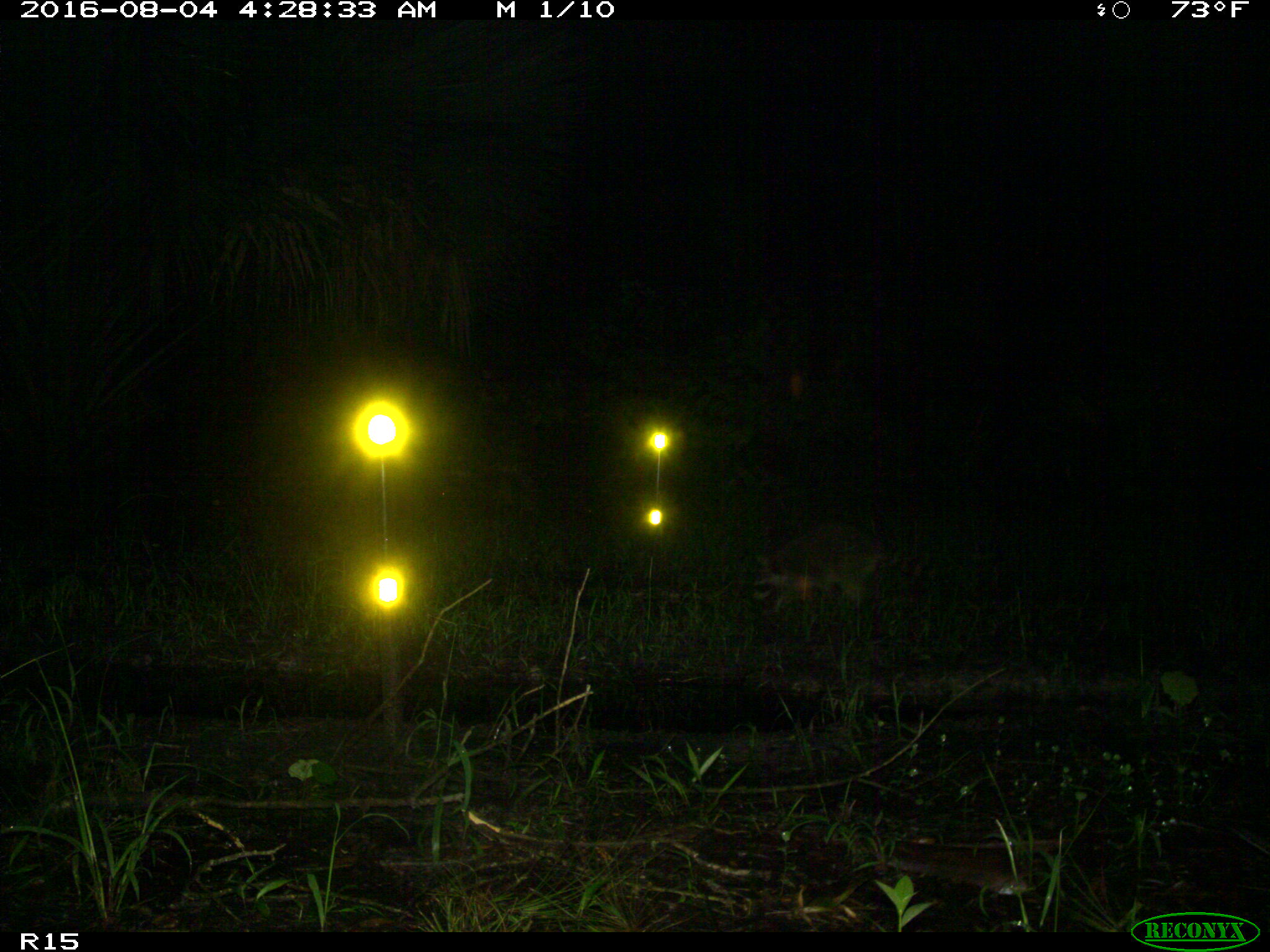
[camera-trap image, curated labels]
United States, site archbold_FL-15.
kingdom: Animalia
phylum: Chordata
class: Mammalia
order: Carnivora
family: Procyonidae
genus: Procyon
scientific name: Procyon lotor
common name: common raccoon